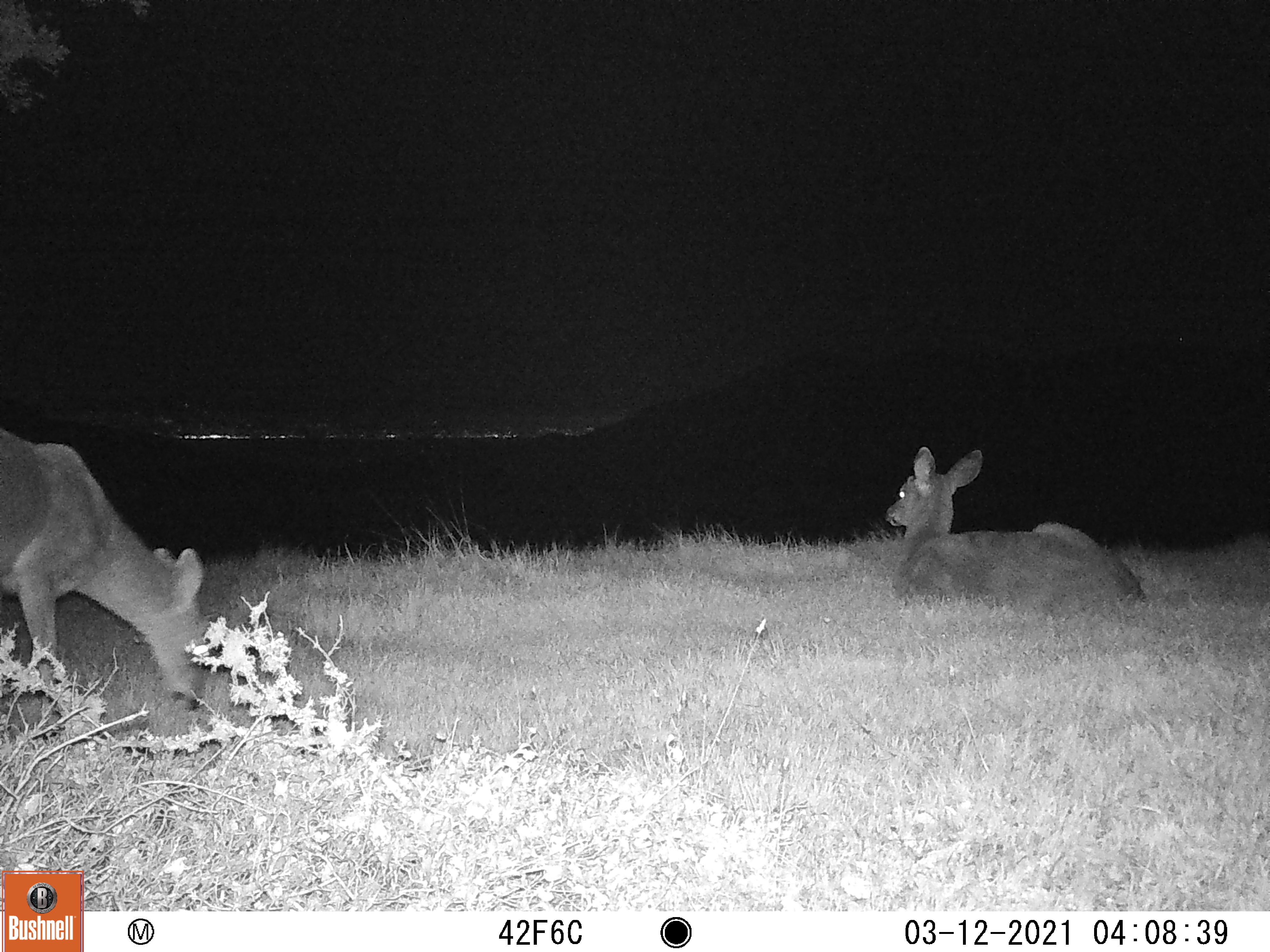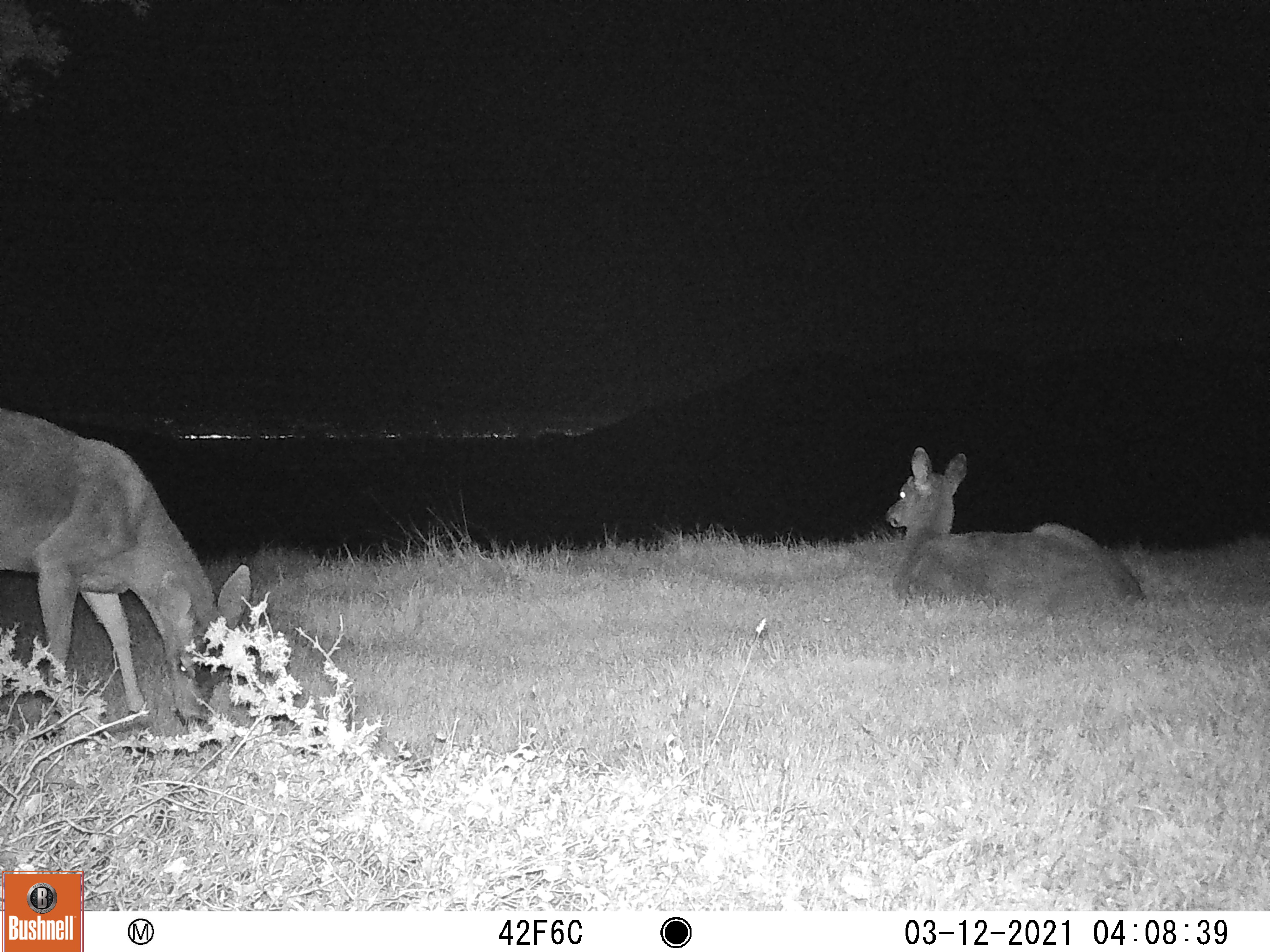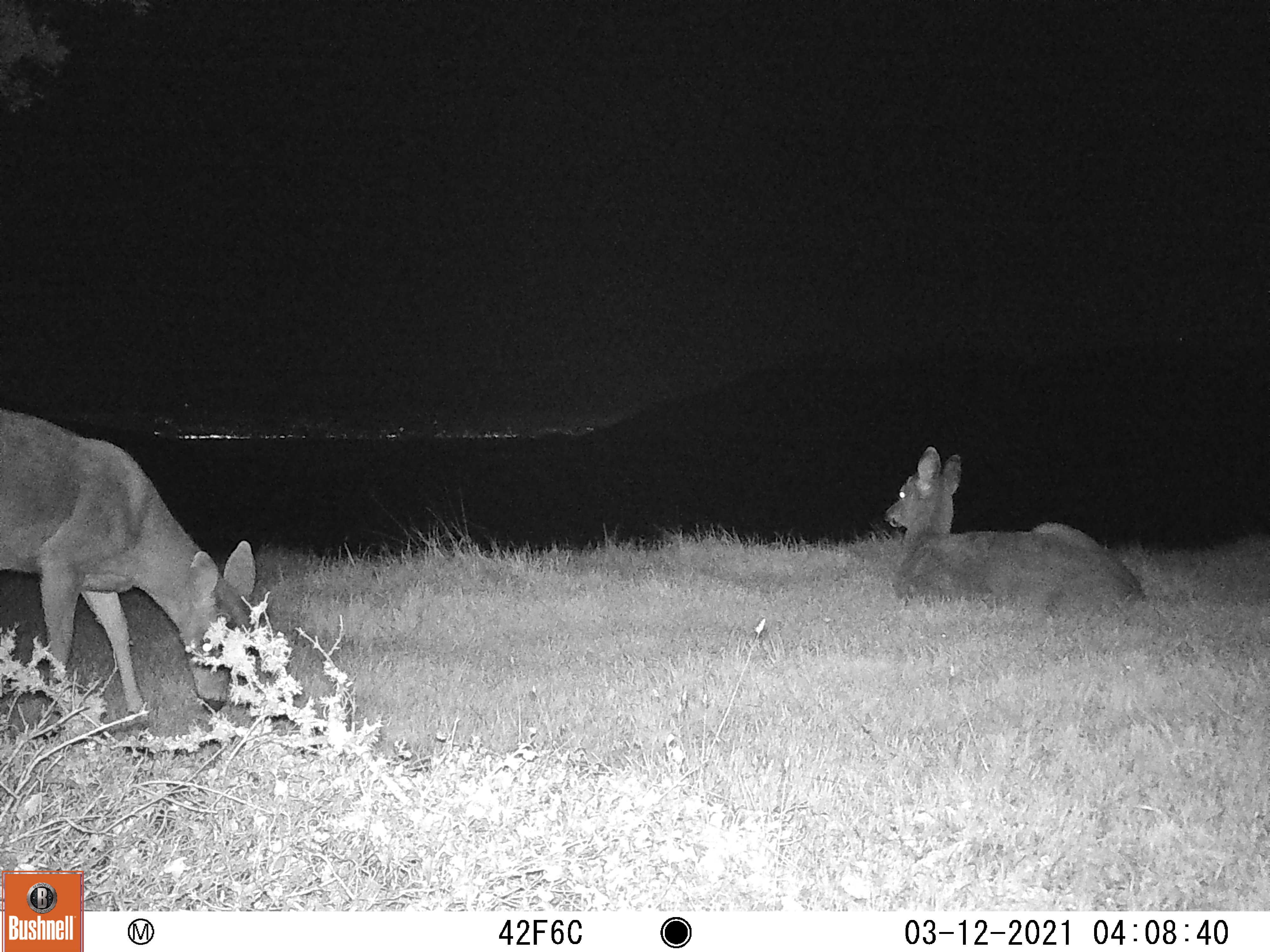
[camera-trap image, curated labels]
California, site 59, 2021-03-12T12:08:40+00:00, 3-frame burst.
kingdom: Animalia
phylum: Chordata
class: Mammalia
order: Artiodactyla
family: Cervidae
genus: Odocoileus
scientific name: Odocoileus hemionus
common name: mule deer